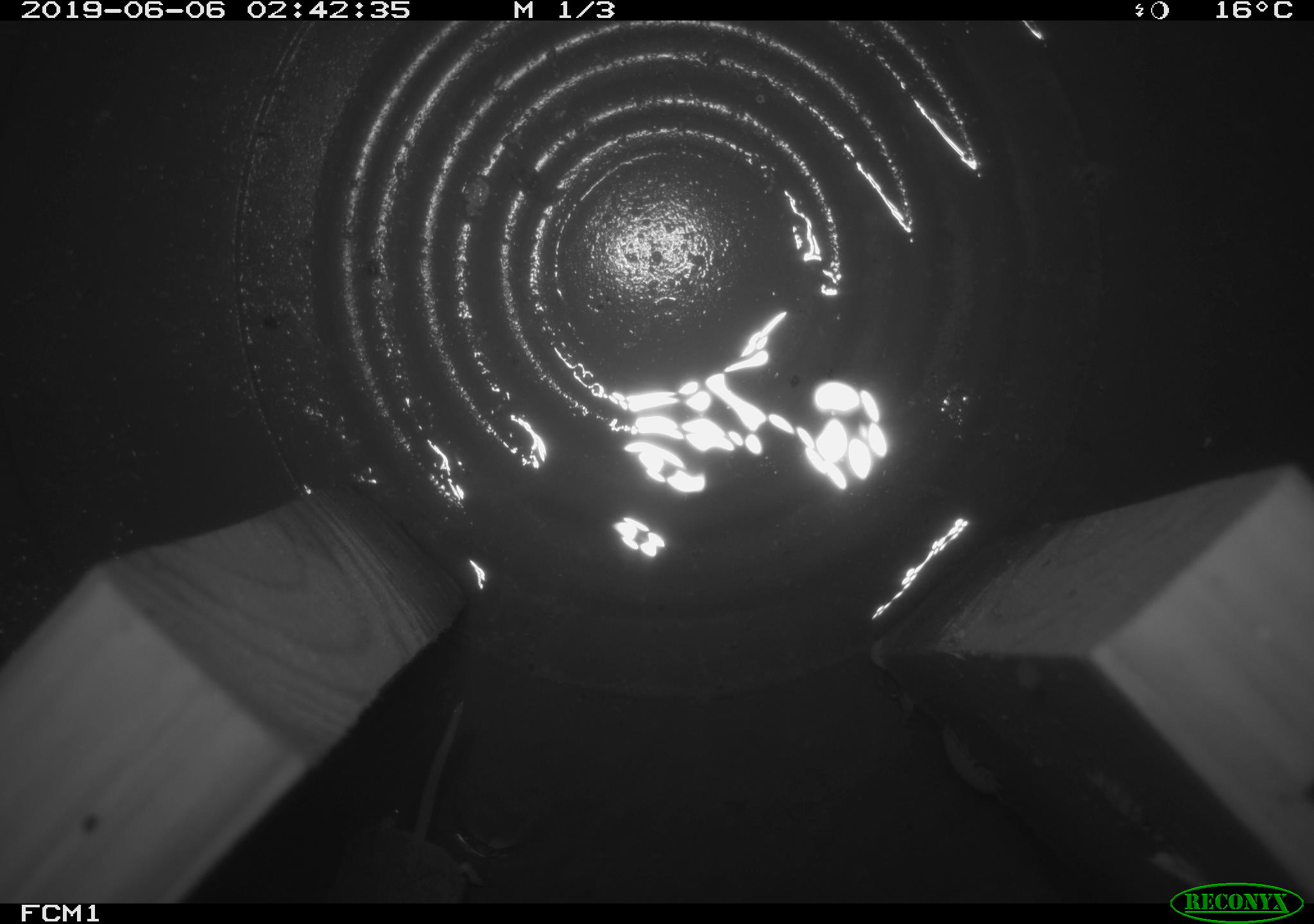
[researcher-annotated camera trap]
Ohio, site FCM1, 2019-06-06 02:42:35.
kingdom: Animalia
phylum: Chordata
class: Mammalia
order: Eulipotyphla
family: Soricidae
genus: Sorex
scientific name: Sorex cinereus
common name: masked shrew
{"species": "masked shrew (Sorex cinereus)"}